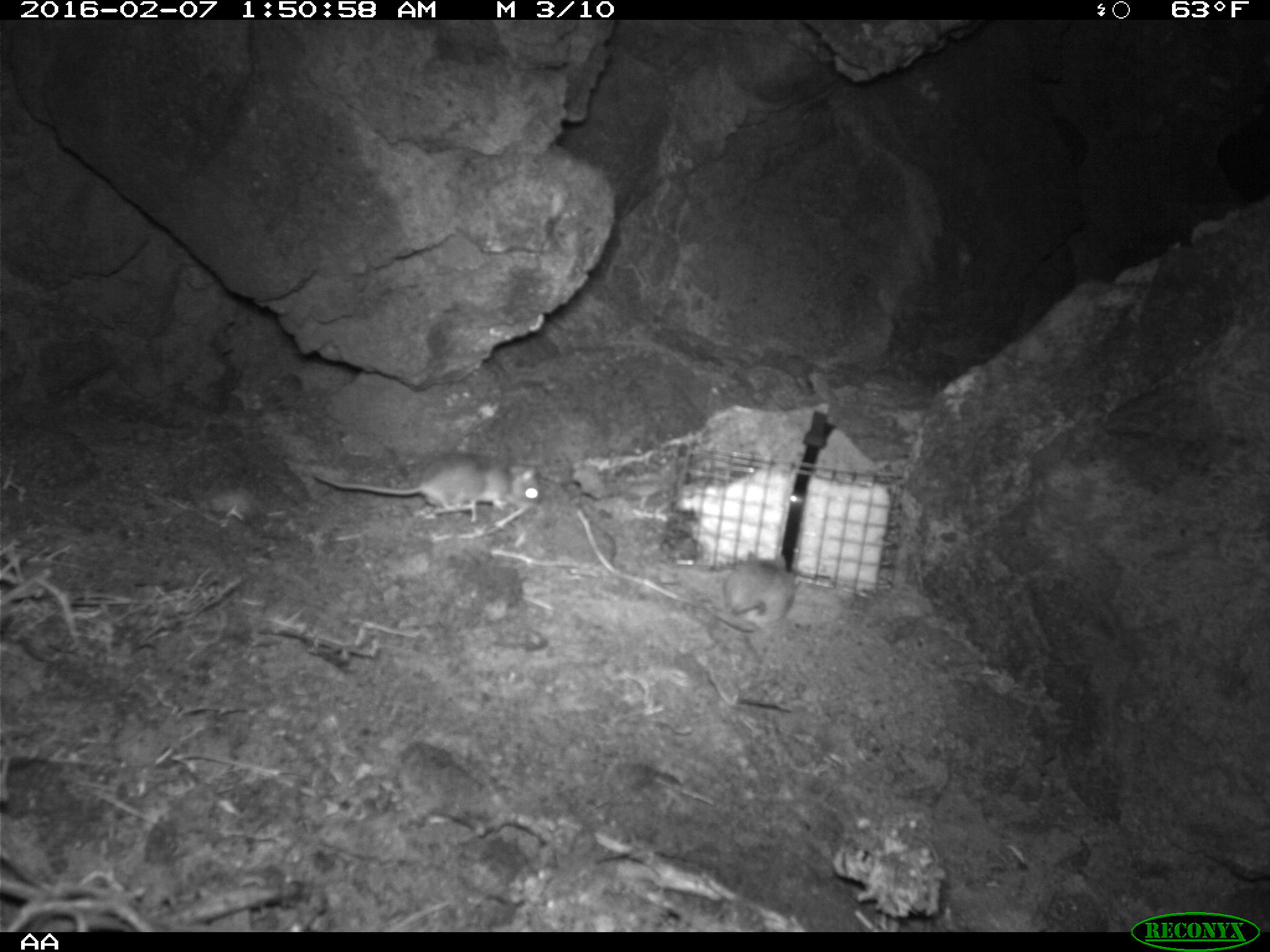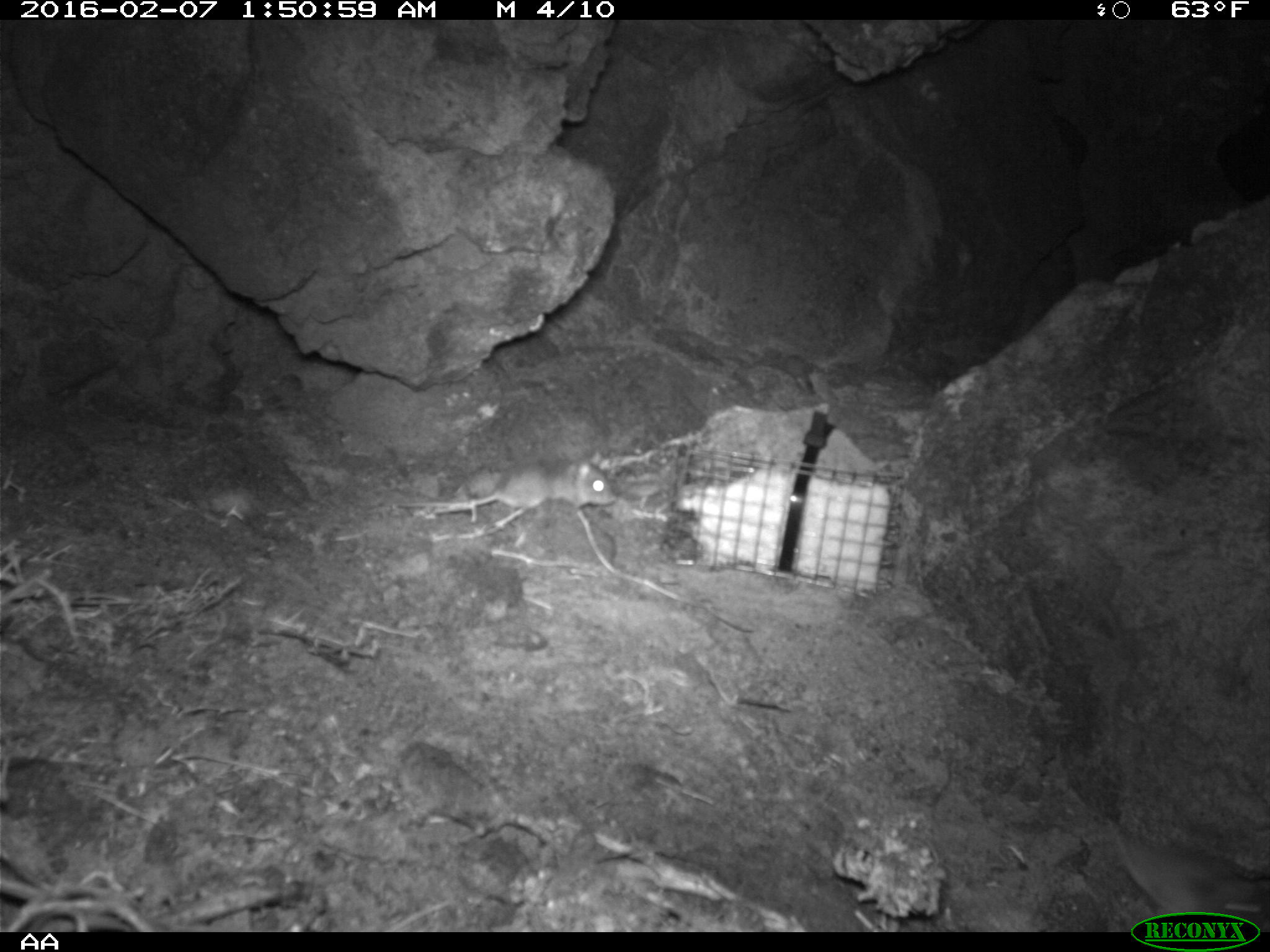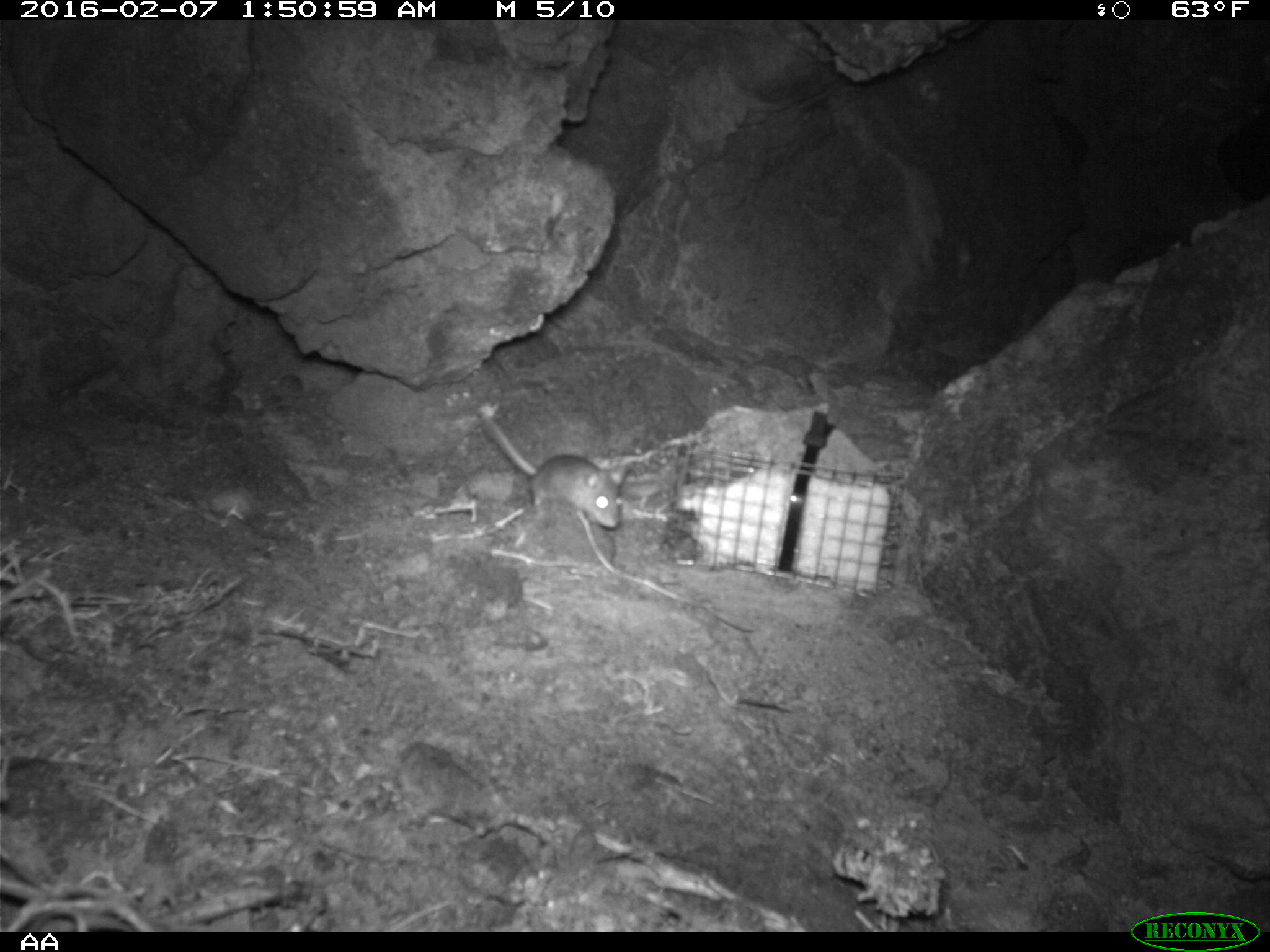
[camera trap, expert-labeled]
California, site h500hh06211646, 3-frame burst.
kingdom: Animalia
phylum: Chordata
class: Mammalia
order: Rodentia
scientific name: Rodentia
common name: rodent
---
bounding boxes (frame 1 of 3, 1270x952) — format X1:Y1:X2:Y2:
rodent: 311:450:543:524; 703:551:794:630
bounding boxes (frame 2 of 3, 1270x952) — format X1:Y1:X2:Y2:
rodent: 397:449:616:513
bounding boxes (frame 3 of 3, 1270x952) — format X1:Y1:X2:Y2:
rodent: 484:416:625:529